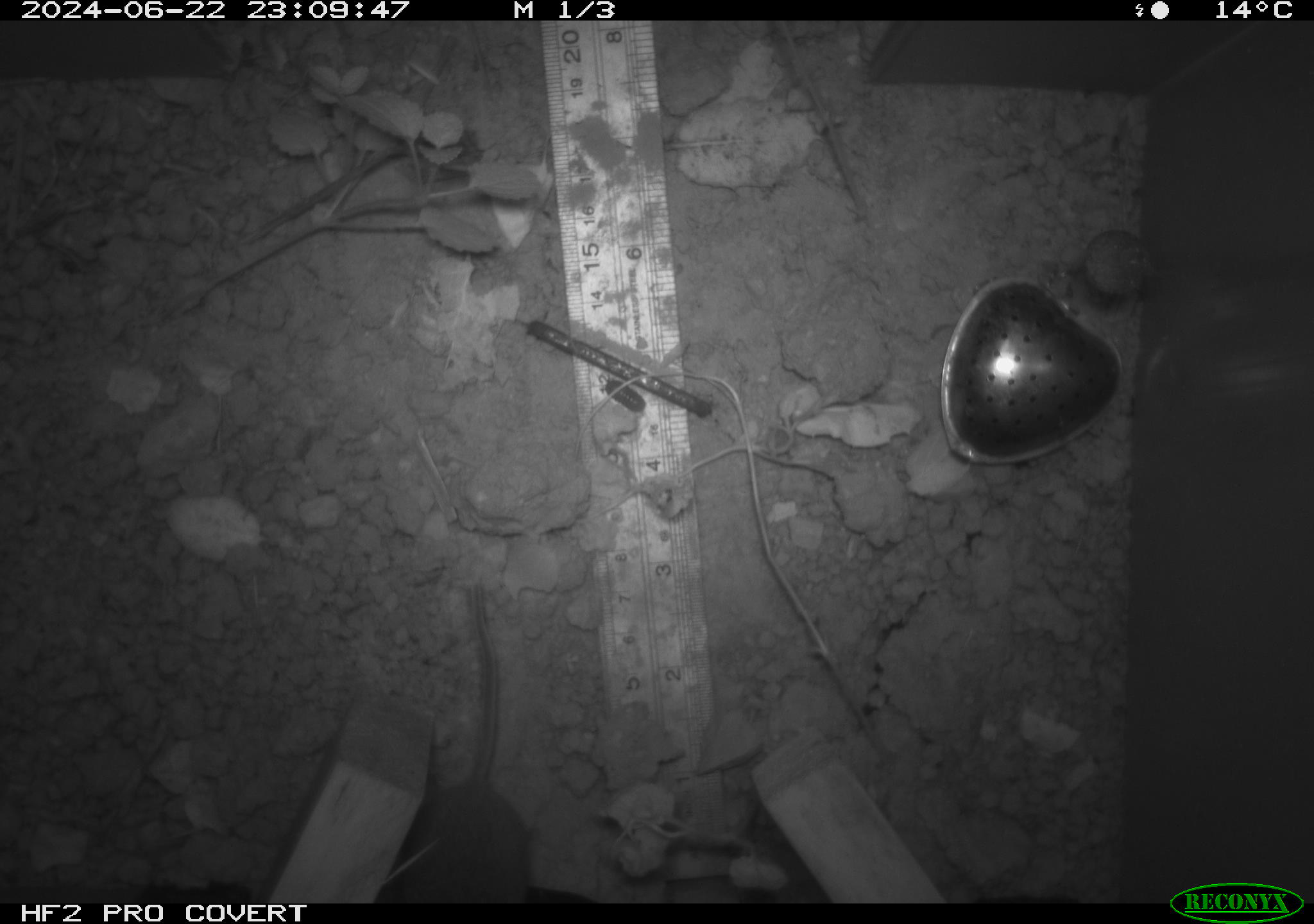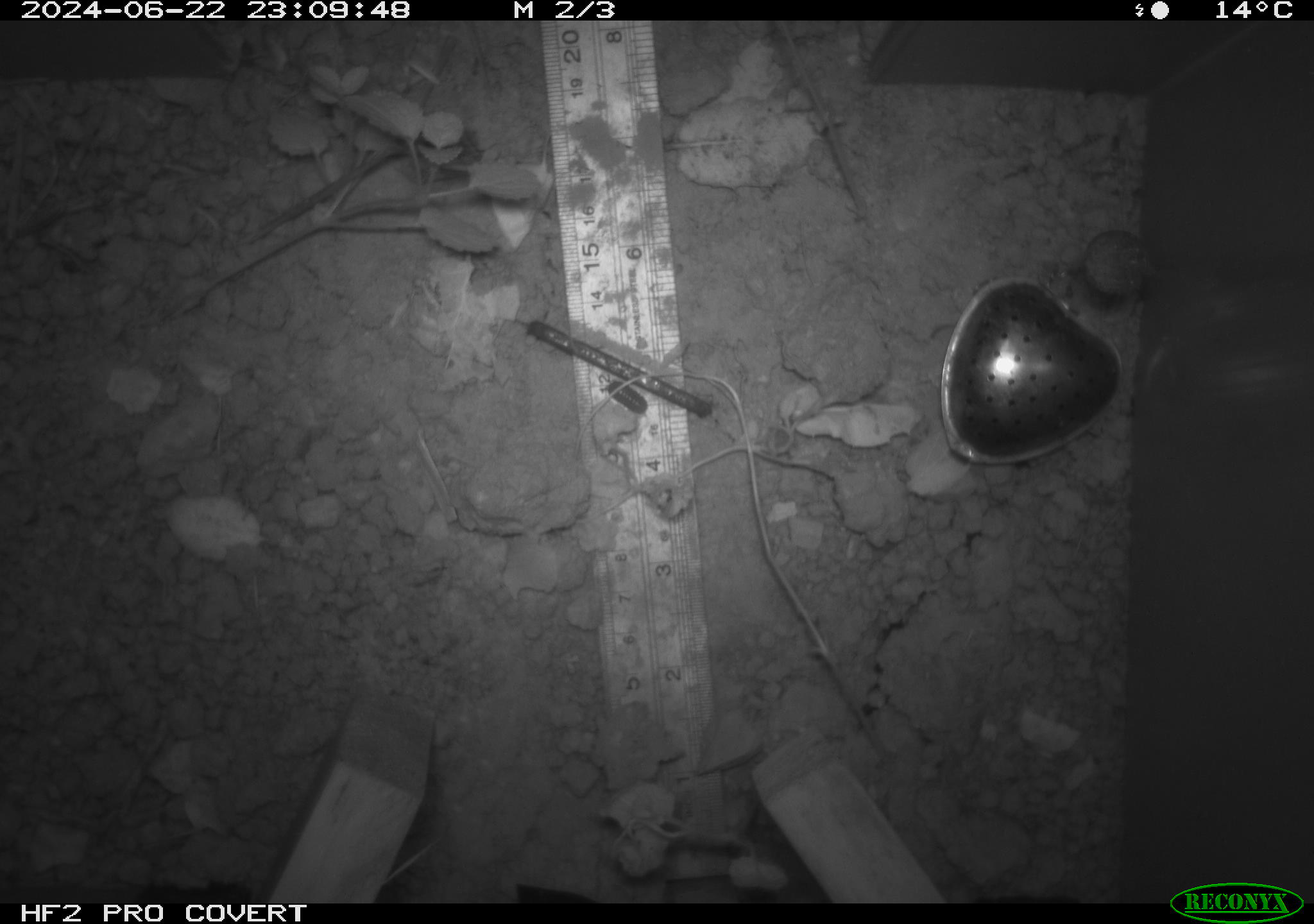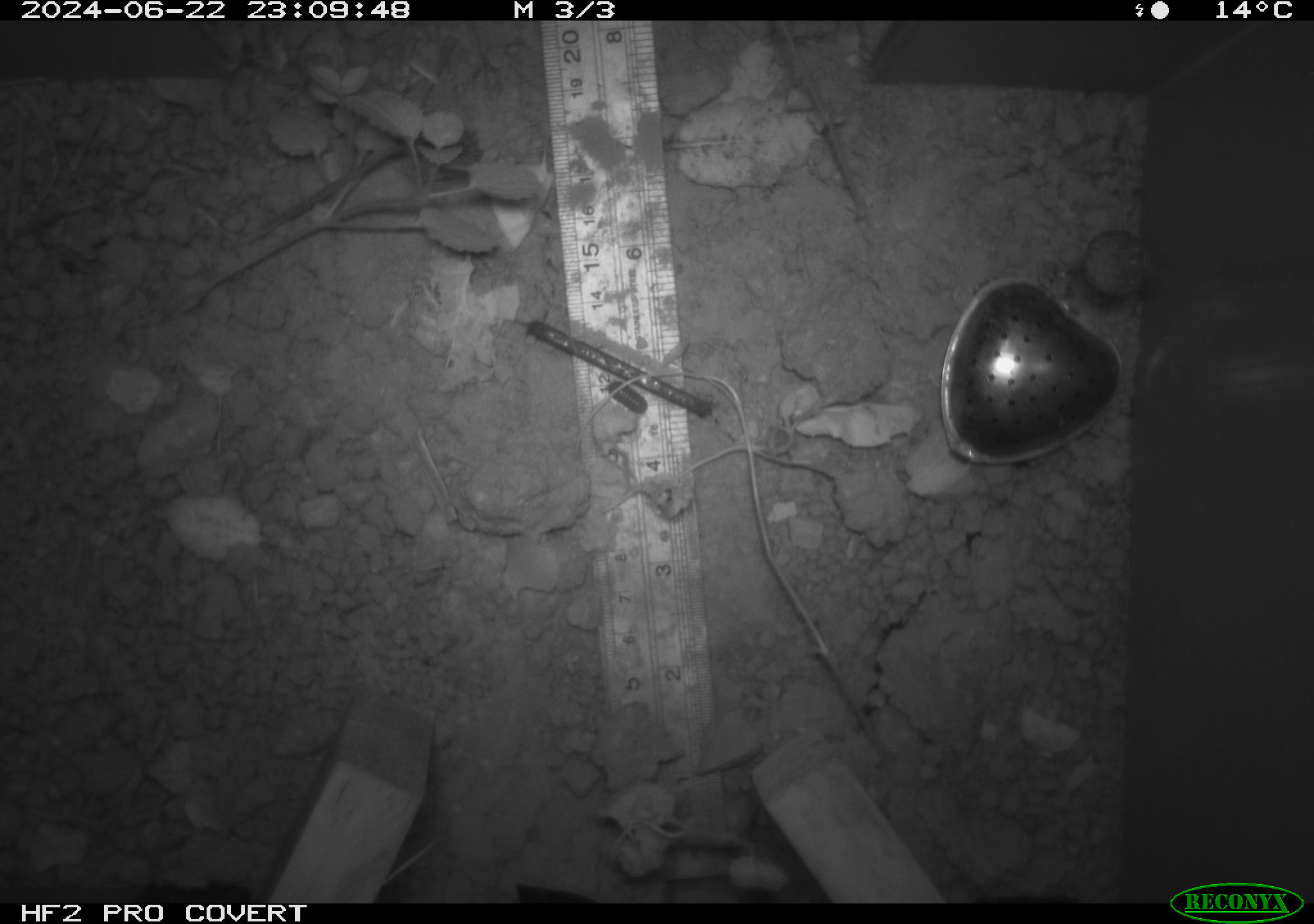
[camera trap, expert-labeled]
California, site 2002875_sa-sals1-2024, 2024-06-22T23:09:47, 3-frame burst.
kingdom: Animalia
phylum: Chordata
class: Mammalia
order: Rodentia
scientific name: Rodentia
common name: rodent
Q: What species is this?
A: Rodent (Rodentia).